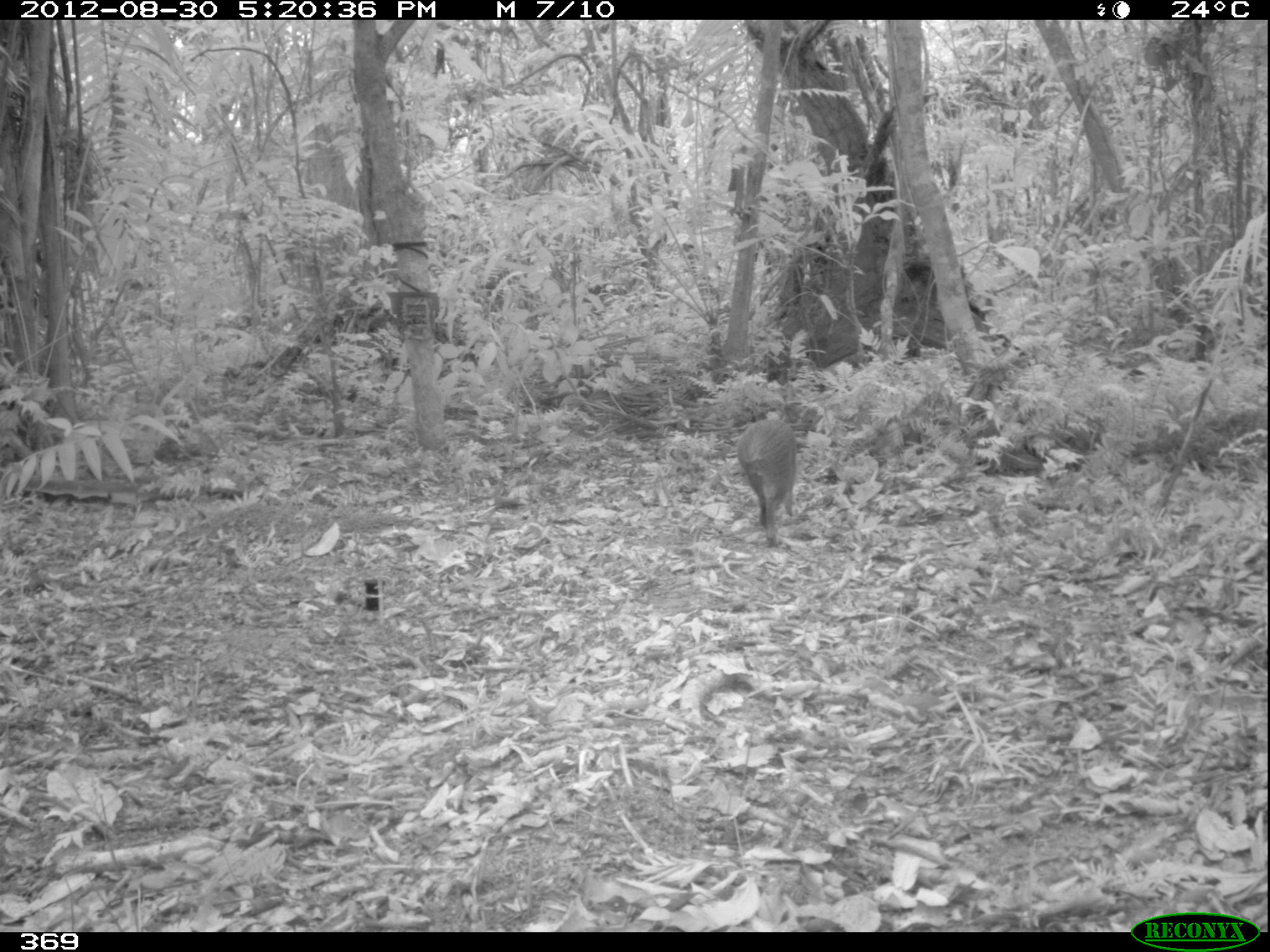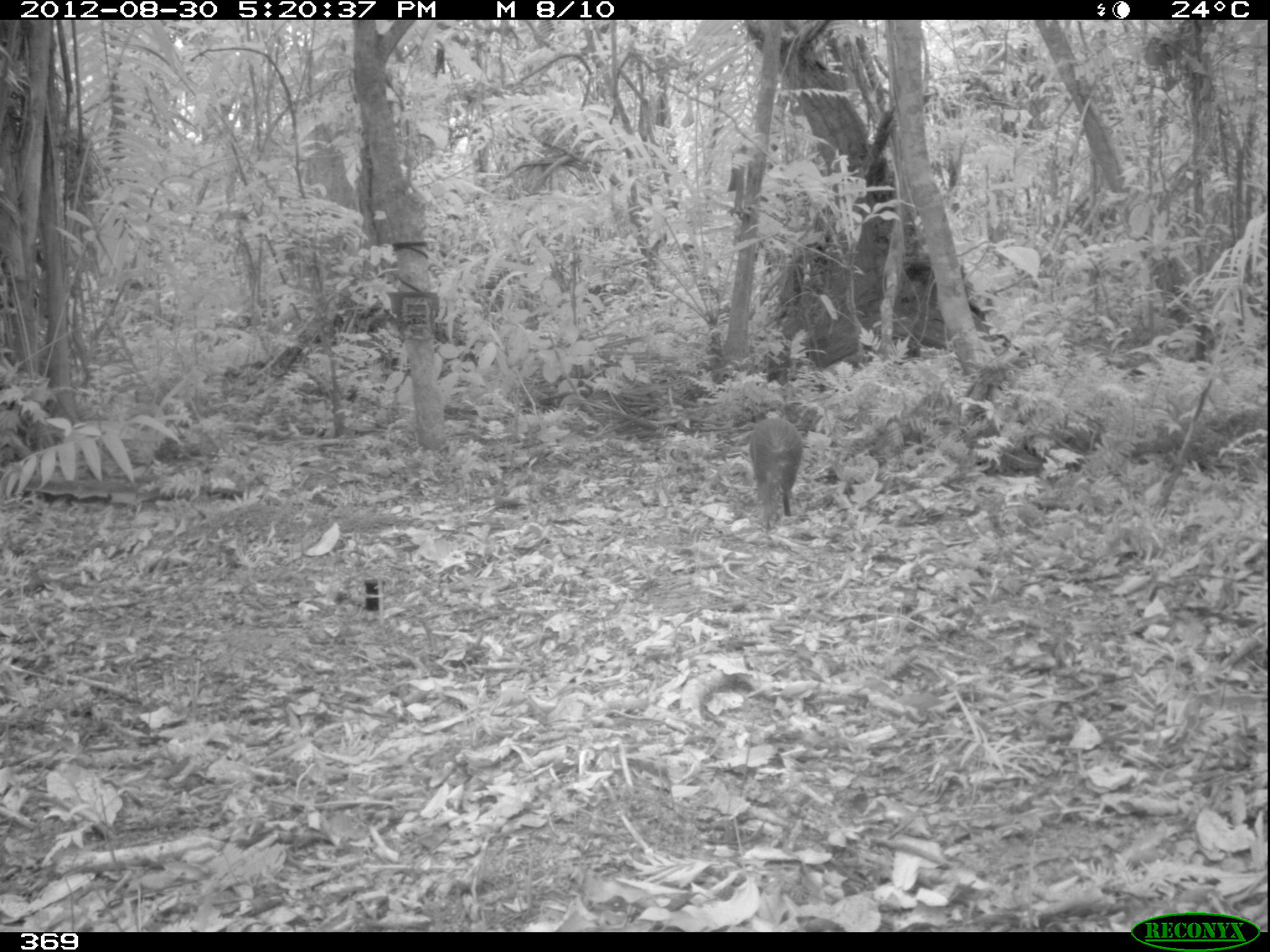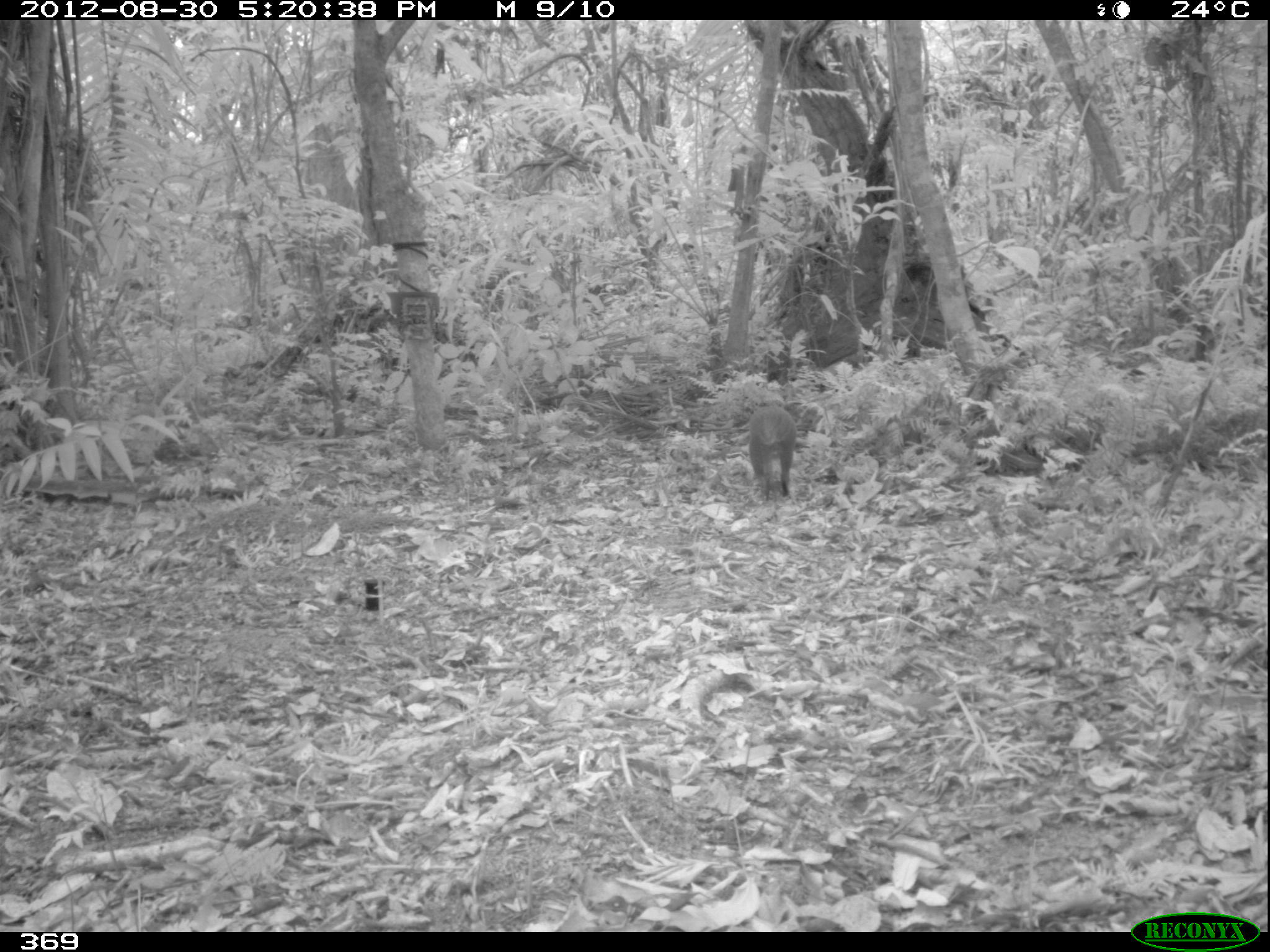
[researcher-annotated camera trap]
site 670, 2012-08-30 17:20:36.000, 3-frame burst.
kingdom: Animalia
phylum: Chordata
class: Mammalia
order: Rodentia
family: Dasyproctidae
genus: Dasyprocta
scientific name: Dasyprocta punctata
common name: central american agouti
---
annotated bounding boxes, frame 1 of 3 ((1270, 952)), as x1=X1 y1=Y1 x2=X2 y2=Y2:
dasyprocta punctata: x1=735 y1=418 x2=800 y2=547